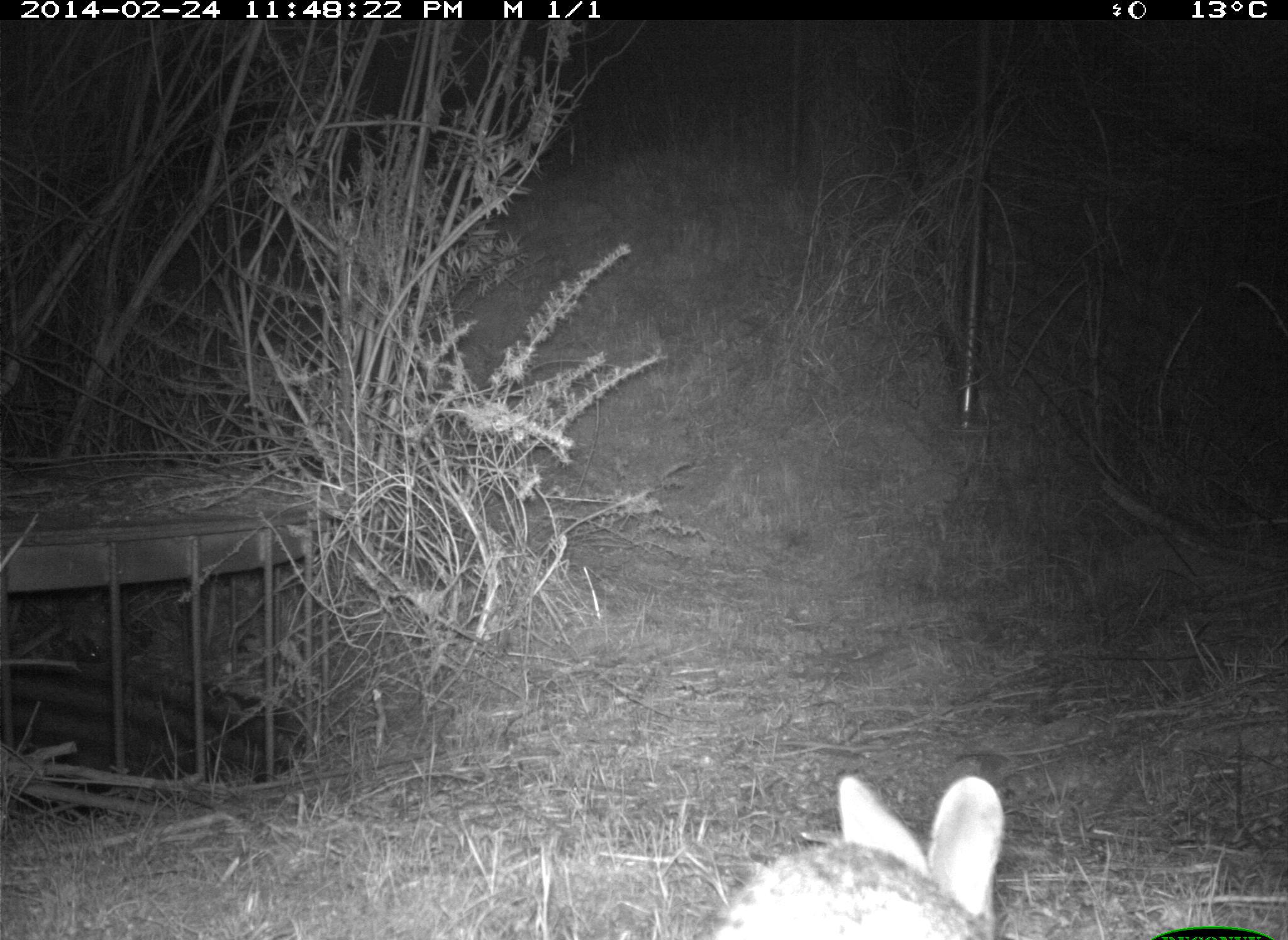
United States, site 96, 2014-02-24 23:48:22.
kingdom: Animalia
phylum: Chordata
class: Mammalia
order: Lagomorpha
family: Leporidae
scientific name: Leporidae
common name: rabbits and hares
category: rabbit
Rabbit (rabbits and hares) (Leporidae).